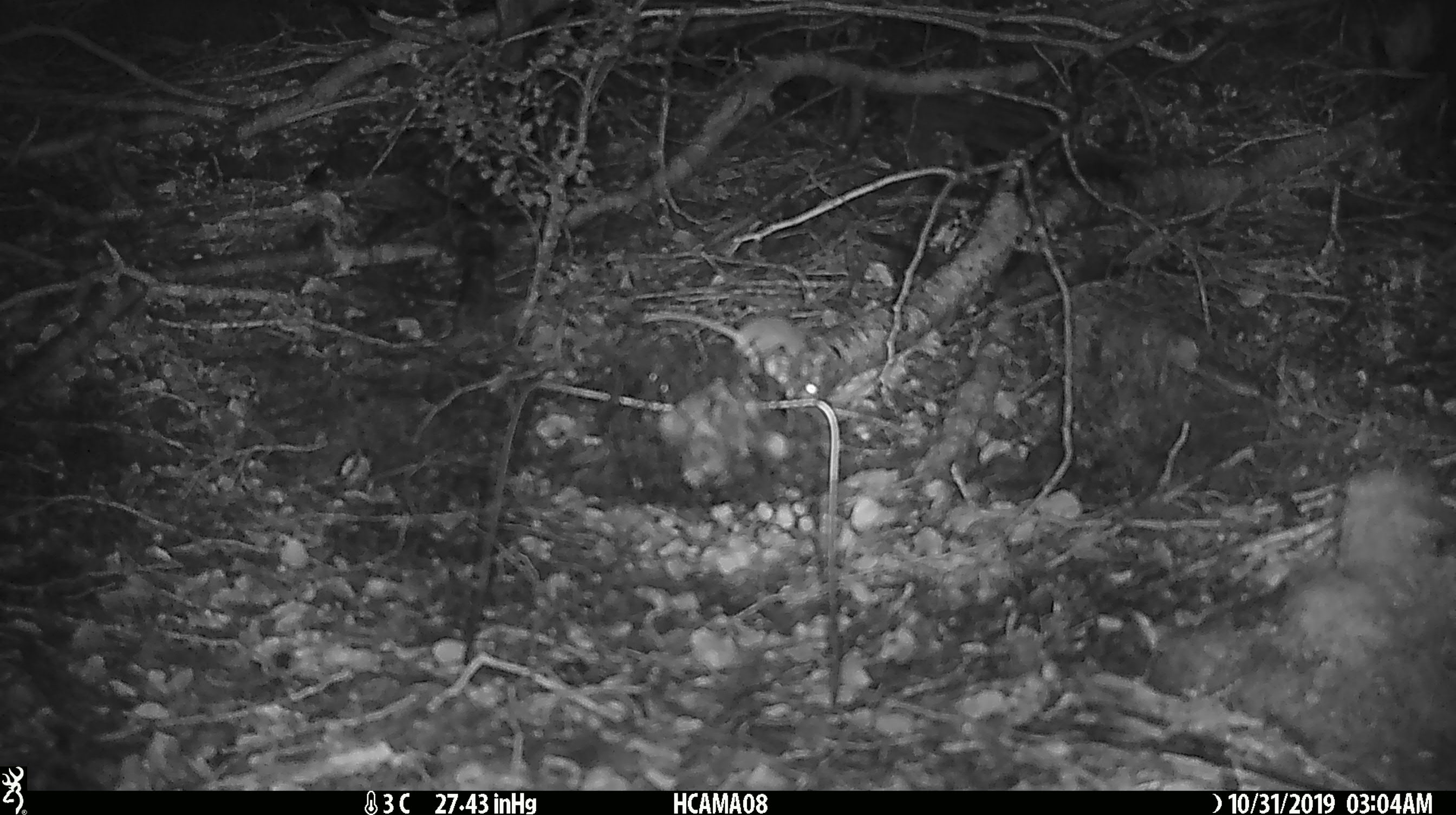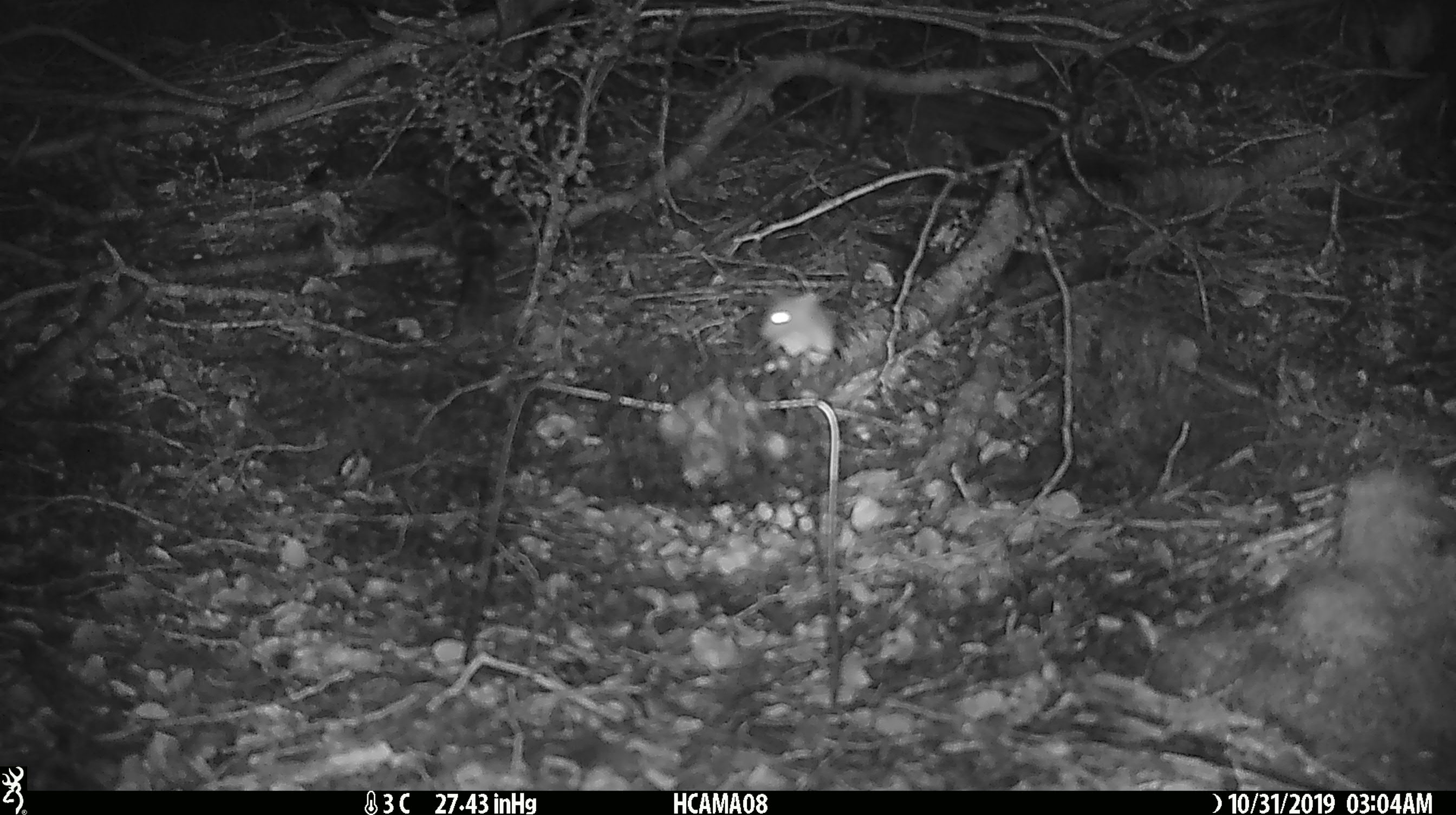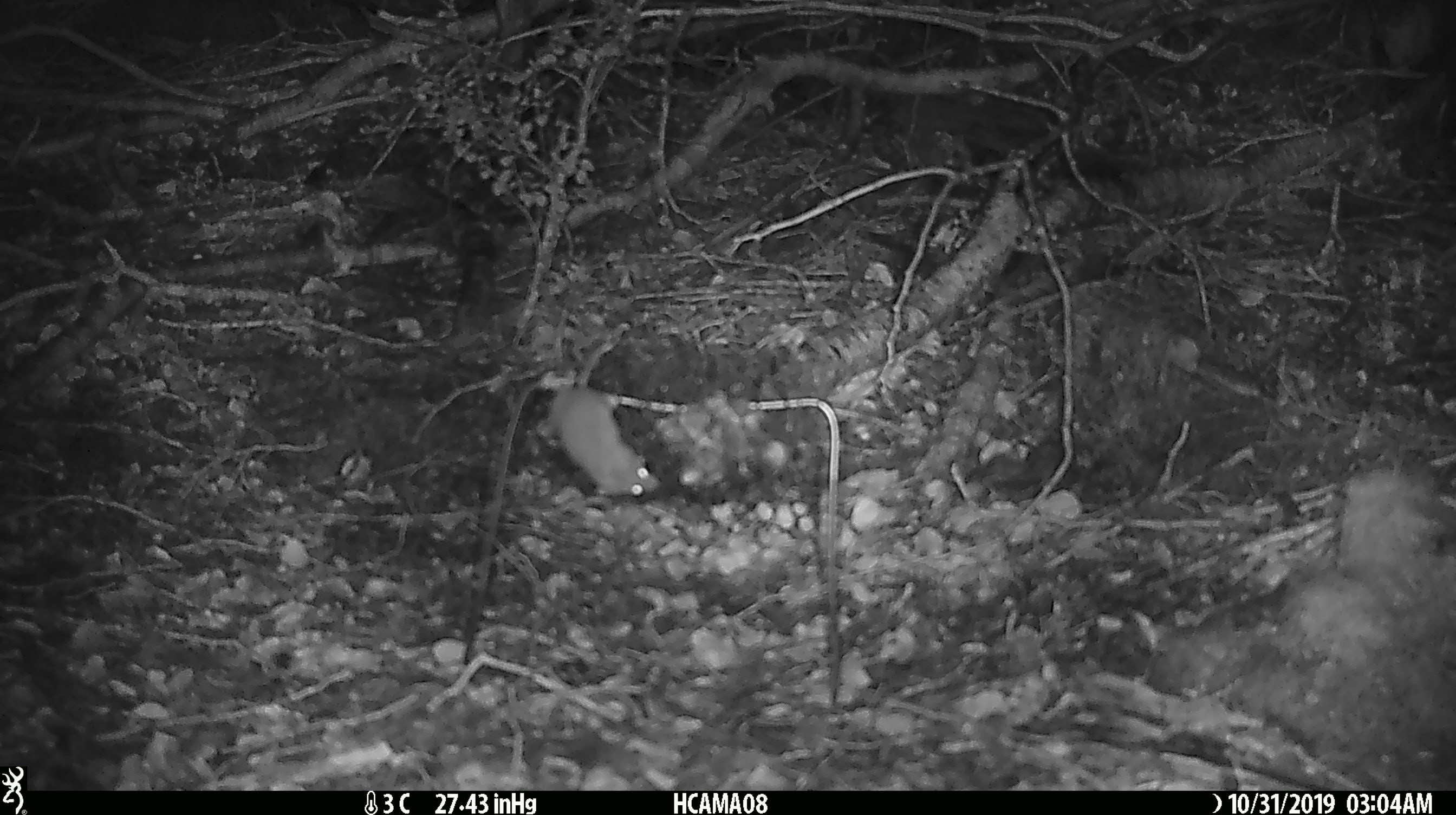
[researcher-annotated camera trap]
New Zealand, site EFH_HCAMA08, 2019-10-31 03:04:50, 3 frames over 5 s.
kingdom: Animalia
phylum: Chordata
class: Mammalia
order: Rodentia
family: Muridae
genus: Mus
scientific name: Mus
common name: mouse